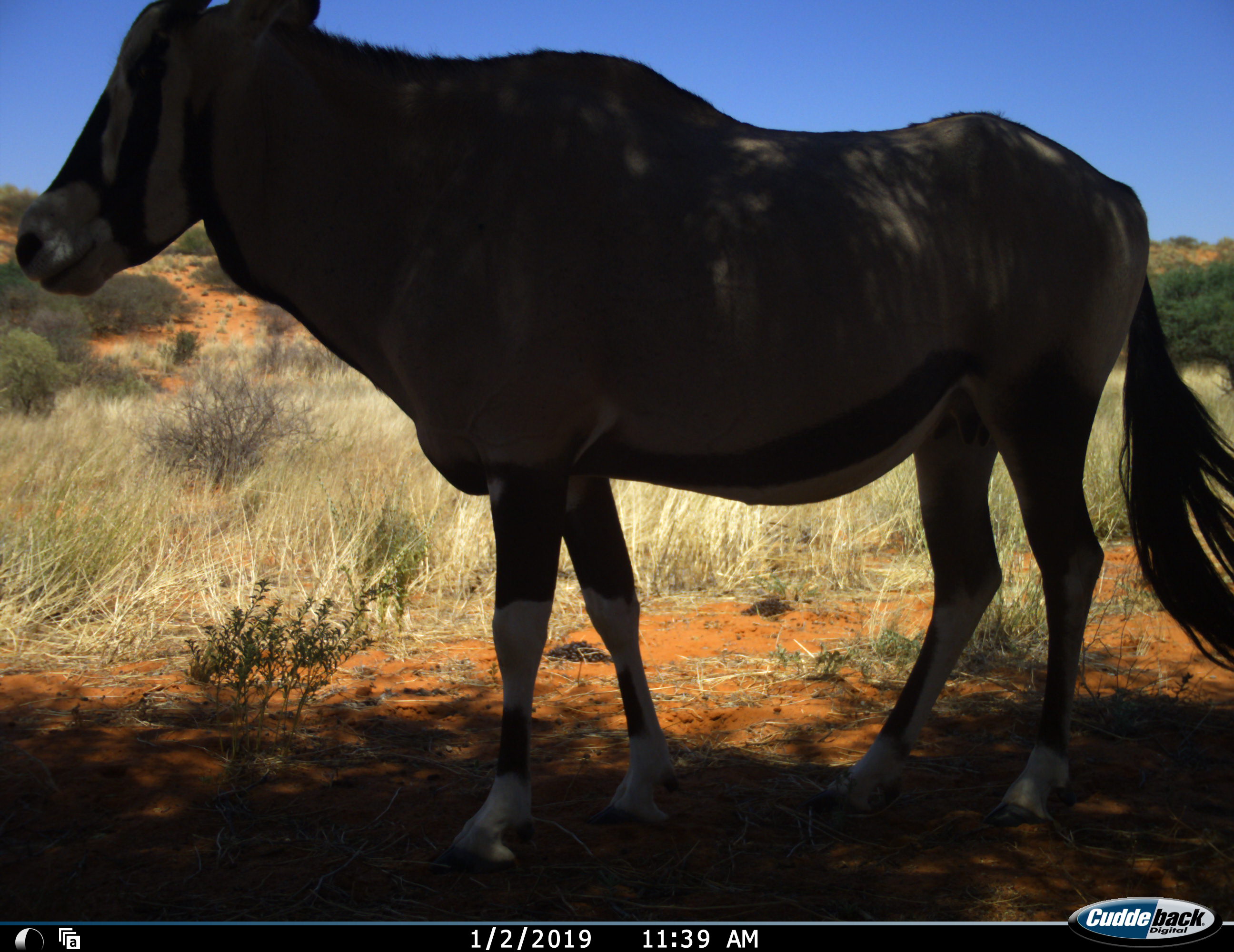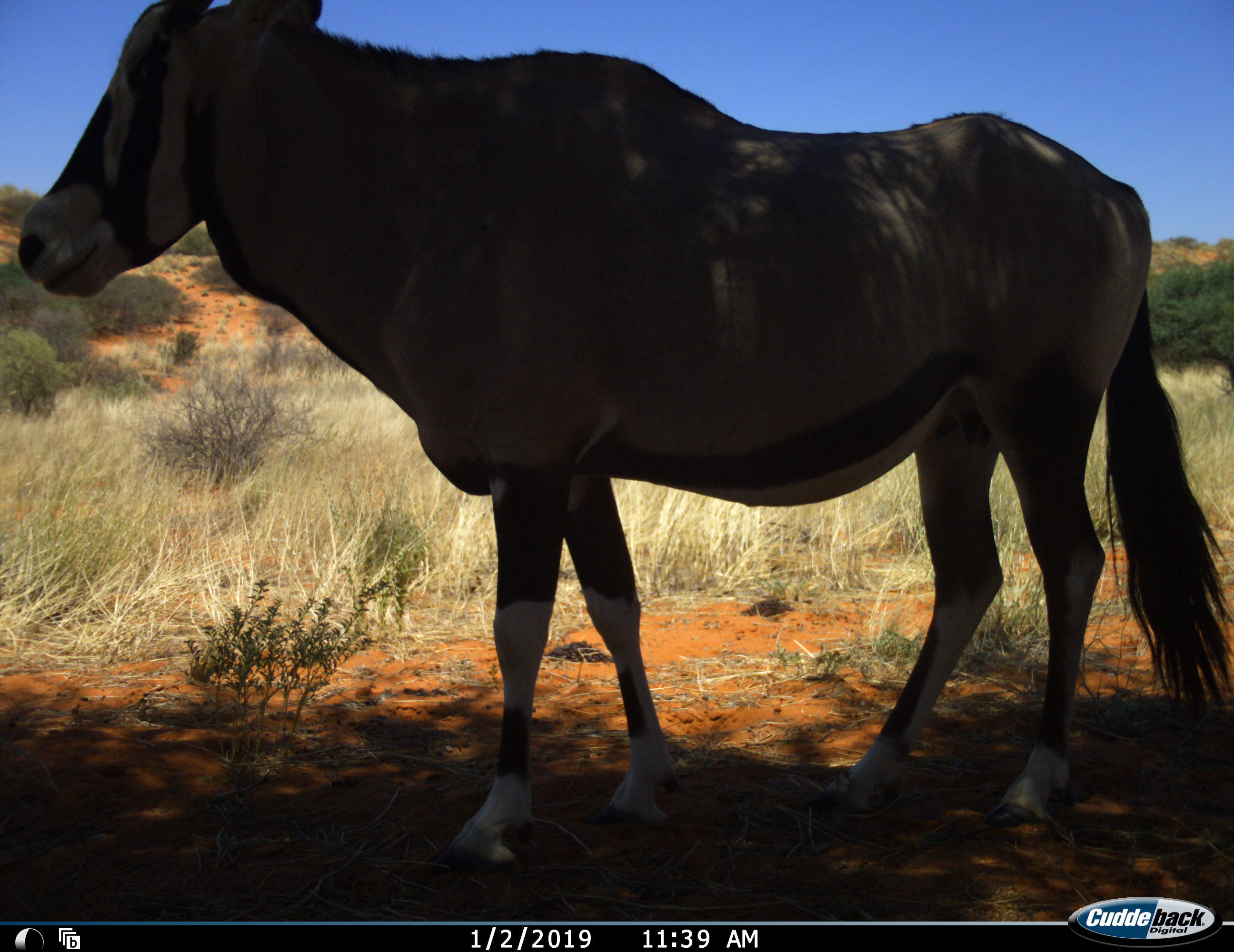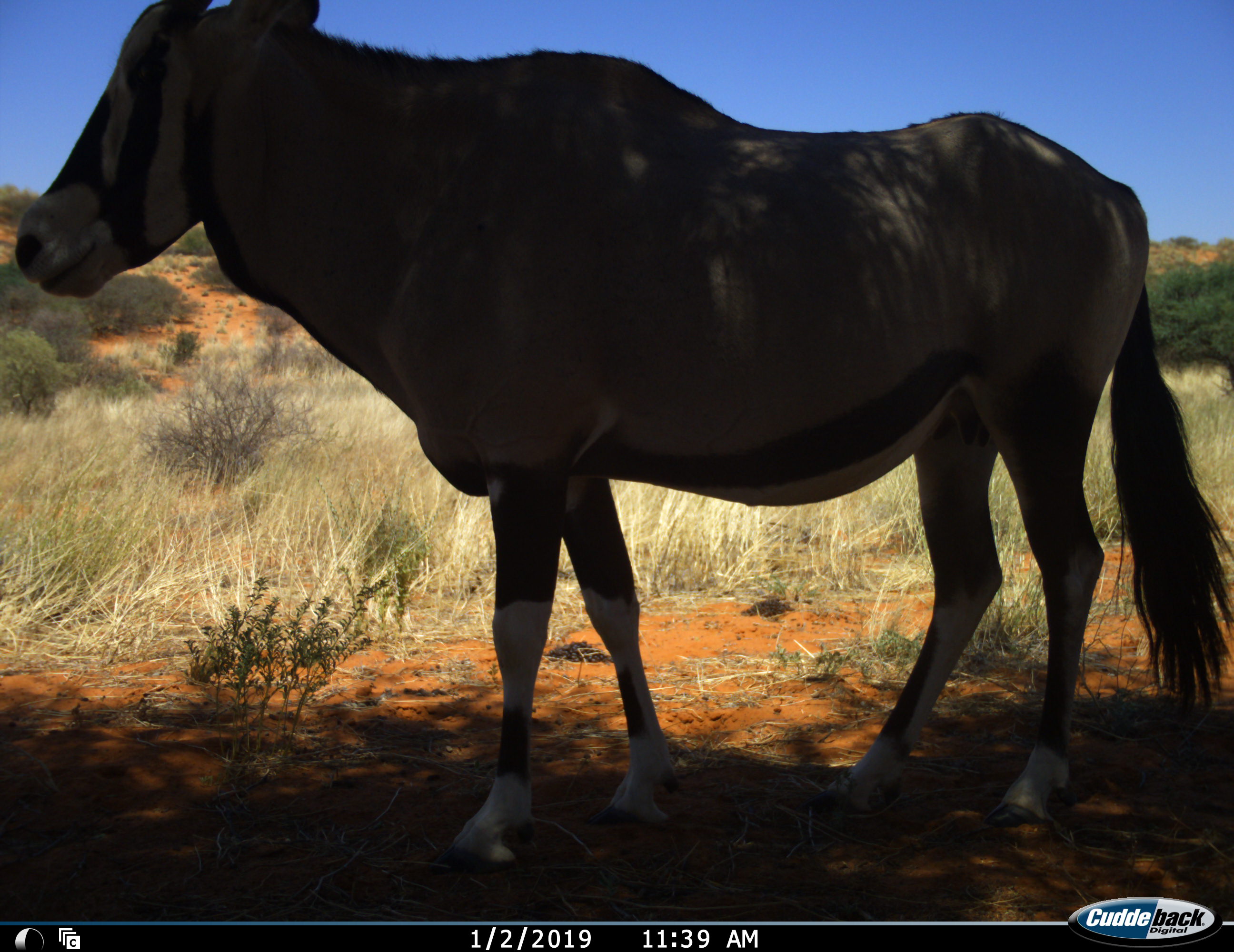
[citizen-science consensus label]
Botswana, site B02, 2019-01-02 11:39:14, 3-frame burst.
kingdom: Animalia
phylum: Chordata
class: Mammalia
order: Artiodactyla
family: Bovidae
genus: Oryx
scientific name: Oryx gazella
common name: gemsbok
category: gemsbokoryx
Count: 1.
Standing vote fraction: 90%.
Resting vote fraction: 0%.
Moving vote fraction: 10%.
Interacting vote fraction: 0%.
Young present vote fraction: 0%.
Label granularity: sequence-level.